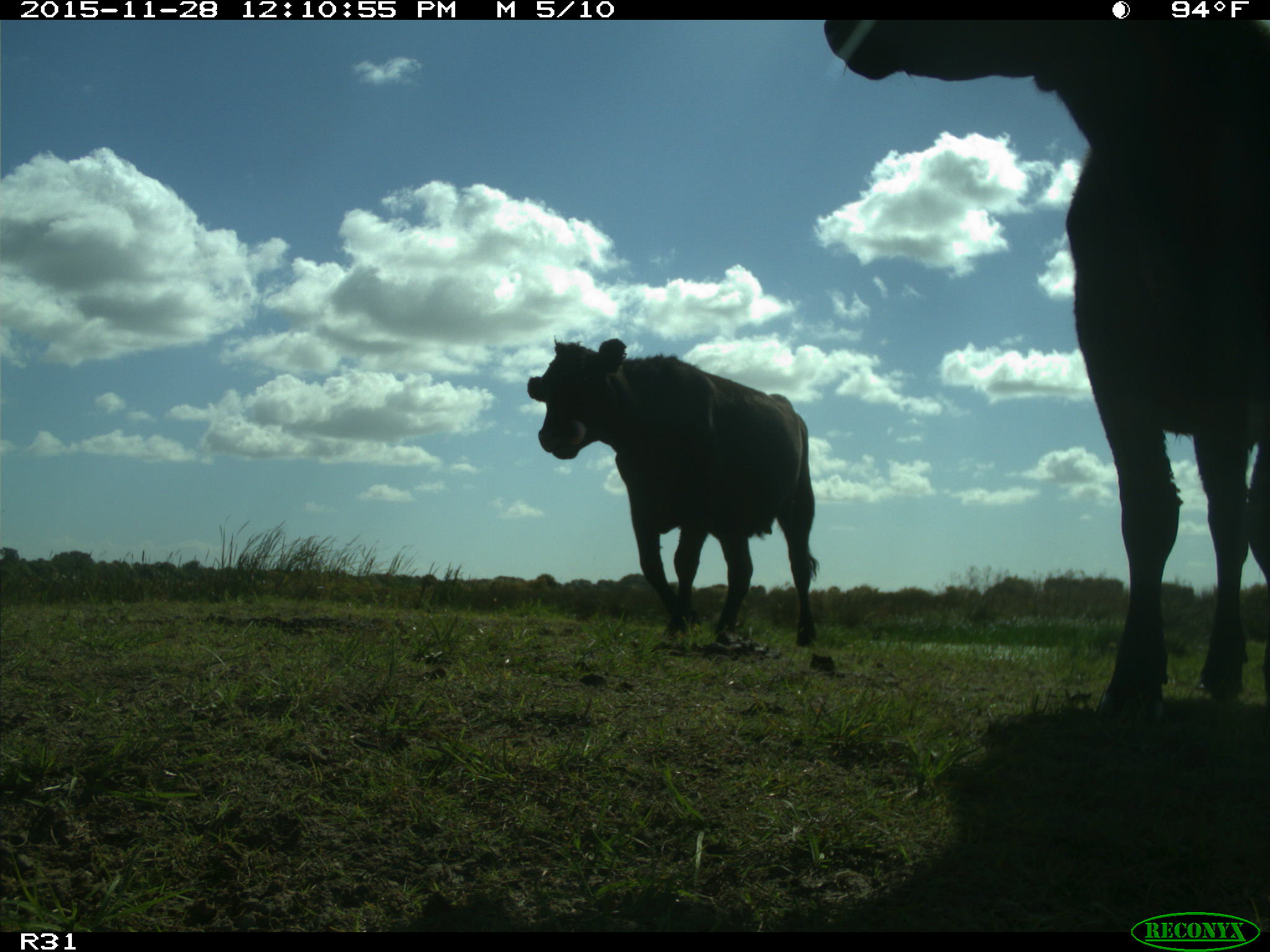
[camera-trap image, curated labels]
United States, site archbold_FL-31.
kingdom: Animalia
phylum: Chordata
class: Mammalia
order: Artiodactyla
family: Bovidae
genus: Bos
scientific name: Bos taurus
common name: domestic cow